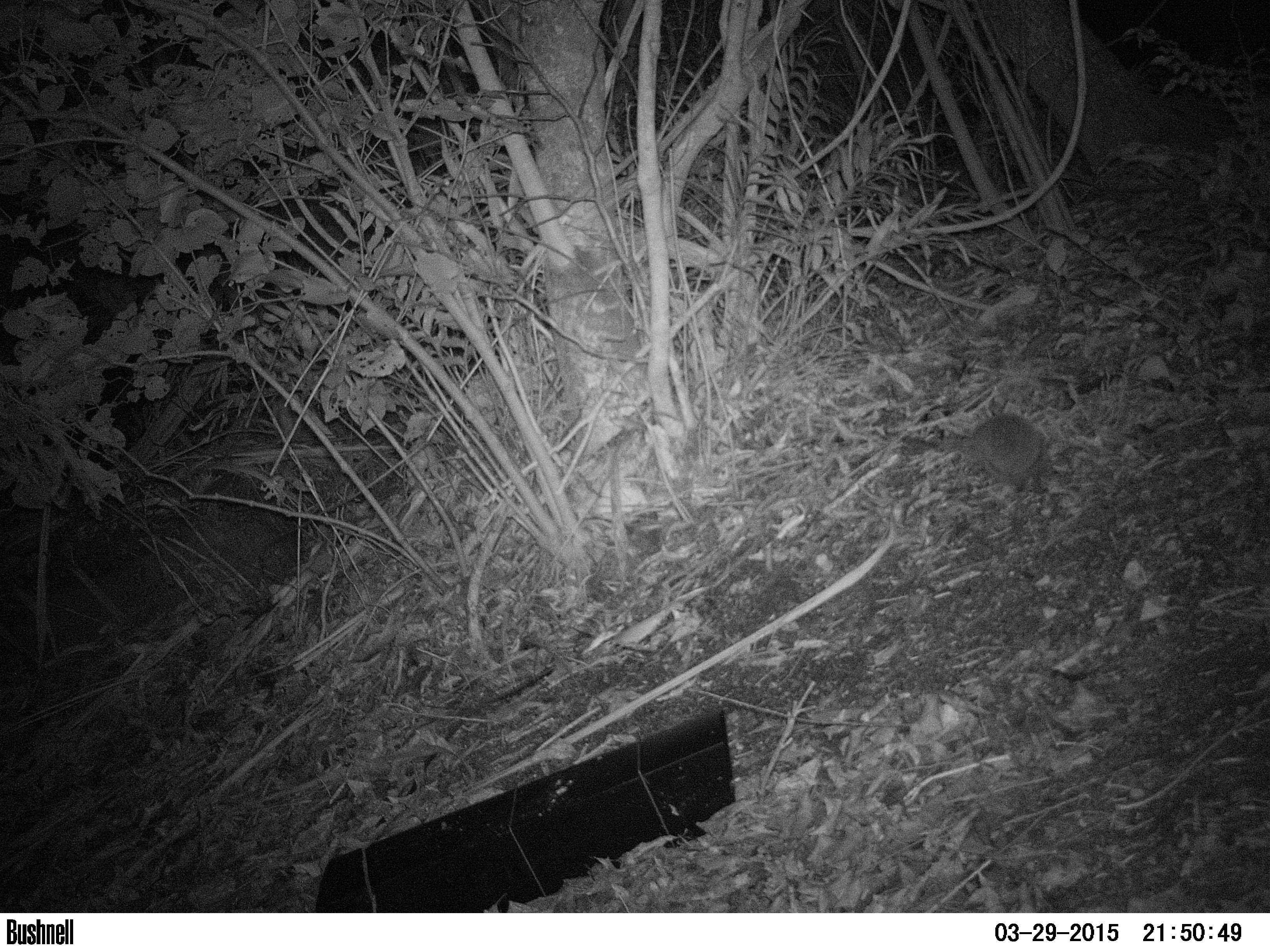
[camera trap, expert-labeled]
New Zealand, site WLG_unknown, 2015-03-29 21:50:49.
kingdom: Animalia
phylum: Chordata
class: Mammalia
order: Eulipotyphla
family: Erinaceidae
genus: Erinaceus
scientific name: Erinaceus europaeus europaeus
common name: european hedgehog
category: hedgehog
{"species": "hedgehog (european hedgehog) (Erinaceus europaeus europaeus)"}